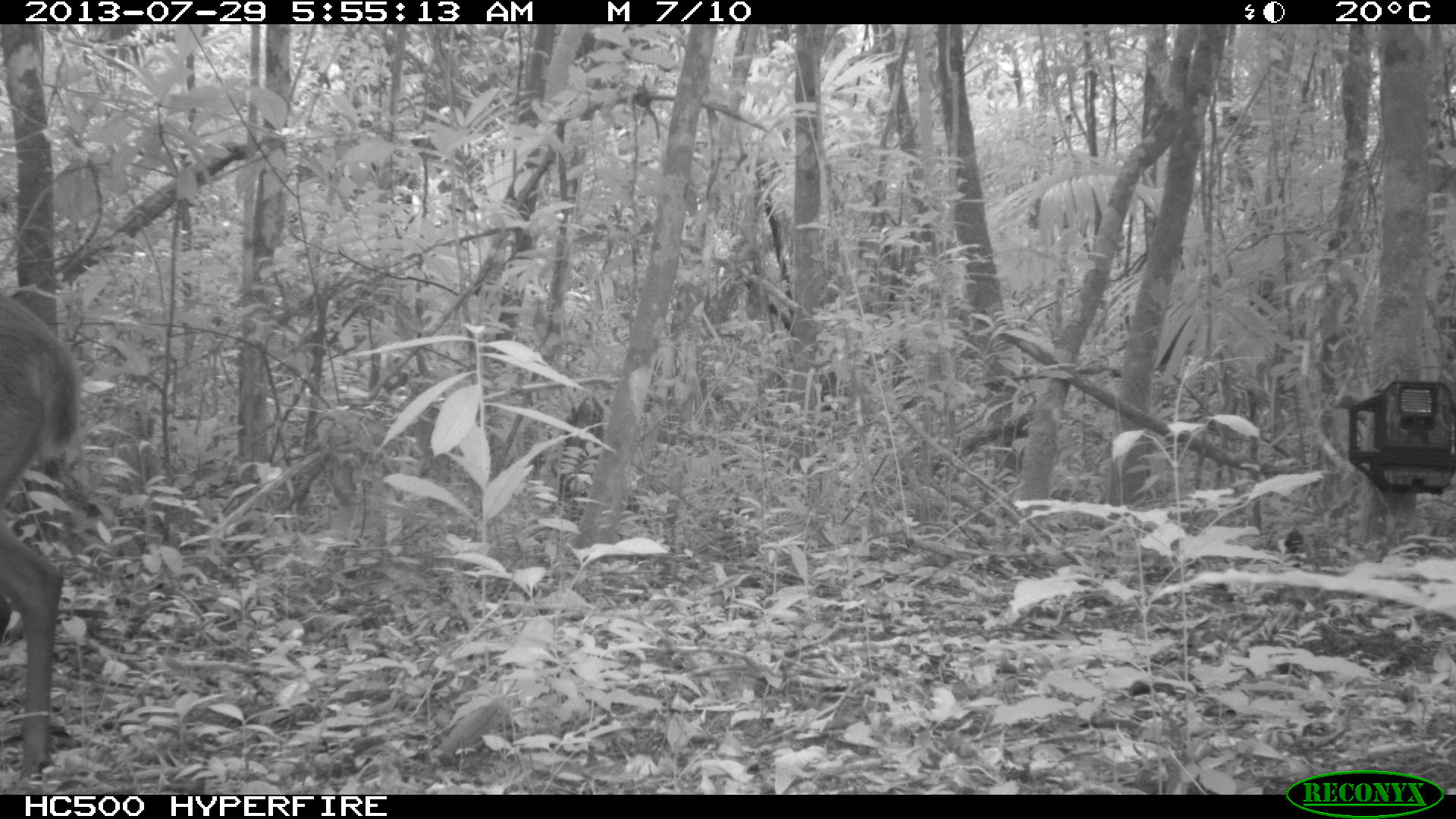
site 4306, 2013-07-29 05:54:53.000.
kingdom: Animalia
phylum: Chordata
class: Mammalia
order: Artiodactyla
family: Cervidae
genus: Mazama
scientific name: Mazama temama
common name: central american red brocket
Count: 1.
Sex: male.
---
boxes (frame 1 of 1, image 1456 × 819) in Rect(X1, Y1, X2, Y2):
mazama temama: Rect(0, 290, 80, 786)